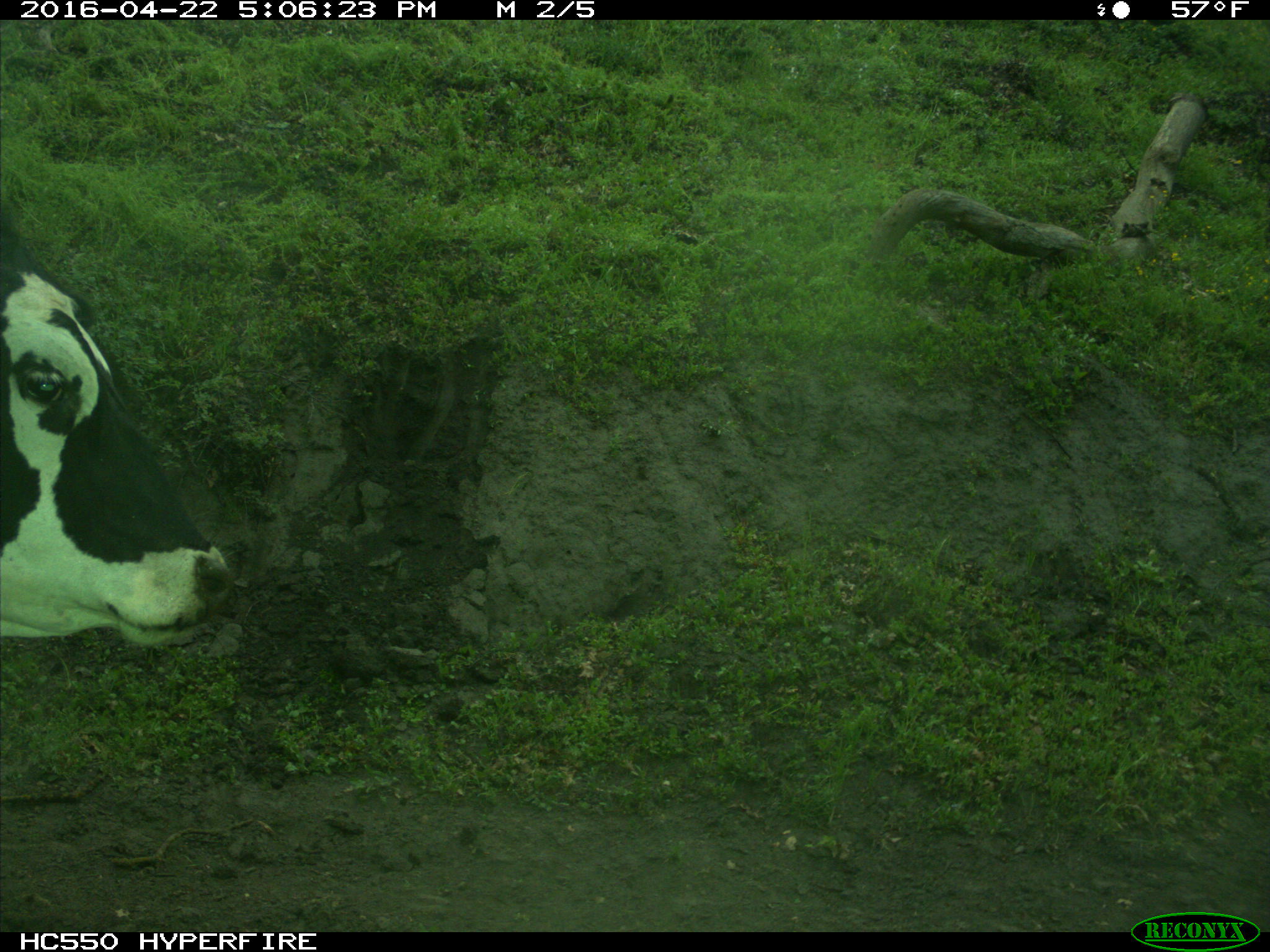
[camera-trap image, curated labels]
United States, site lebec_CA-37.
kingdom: Animalia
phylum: Chordata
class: Mammalia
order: Artiodactyla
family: Bovidae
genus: Bos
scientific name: Bos taurus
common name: domestic cow